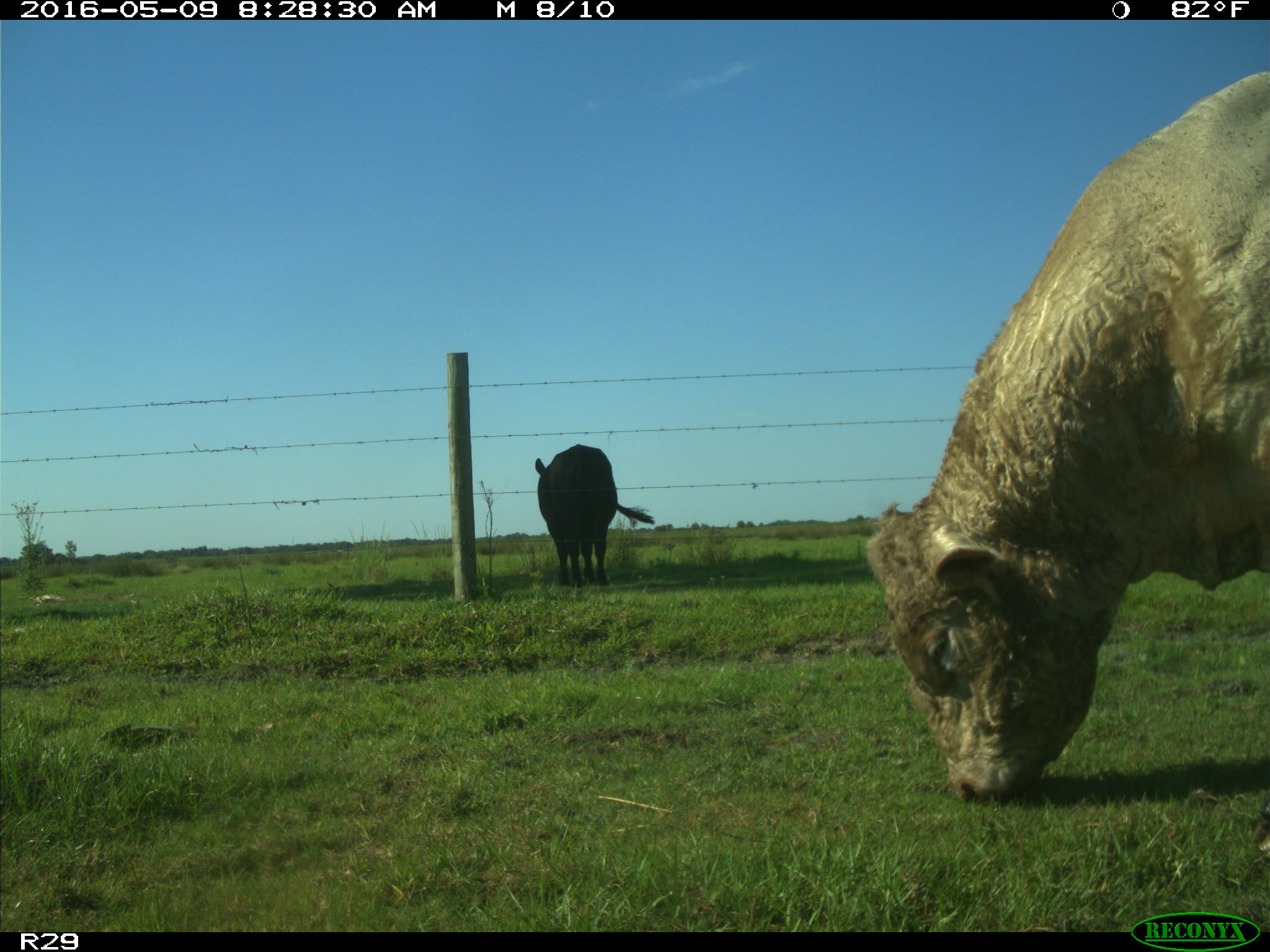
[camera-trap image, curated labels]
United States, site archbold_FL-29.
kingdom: Animalia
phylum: Chordata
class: Mammalia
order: Artiodactyla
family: Bovidae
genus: Bos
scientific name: Bos taurus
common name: domestic cow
Bos taurus (domestic cow).